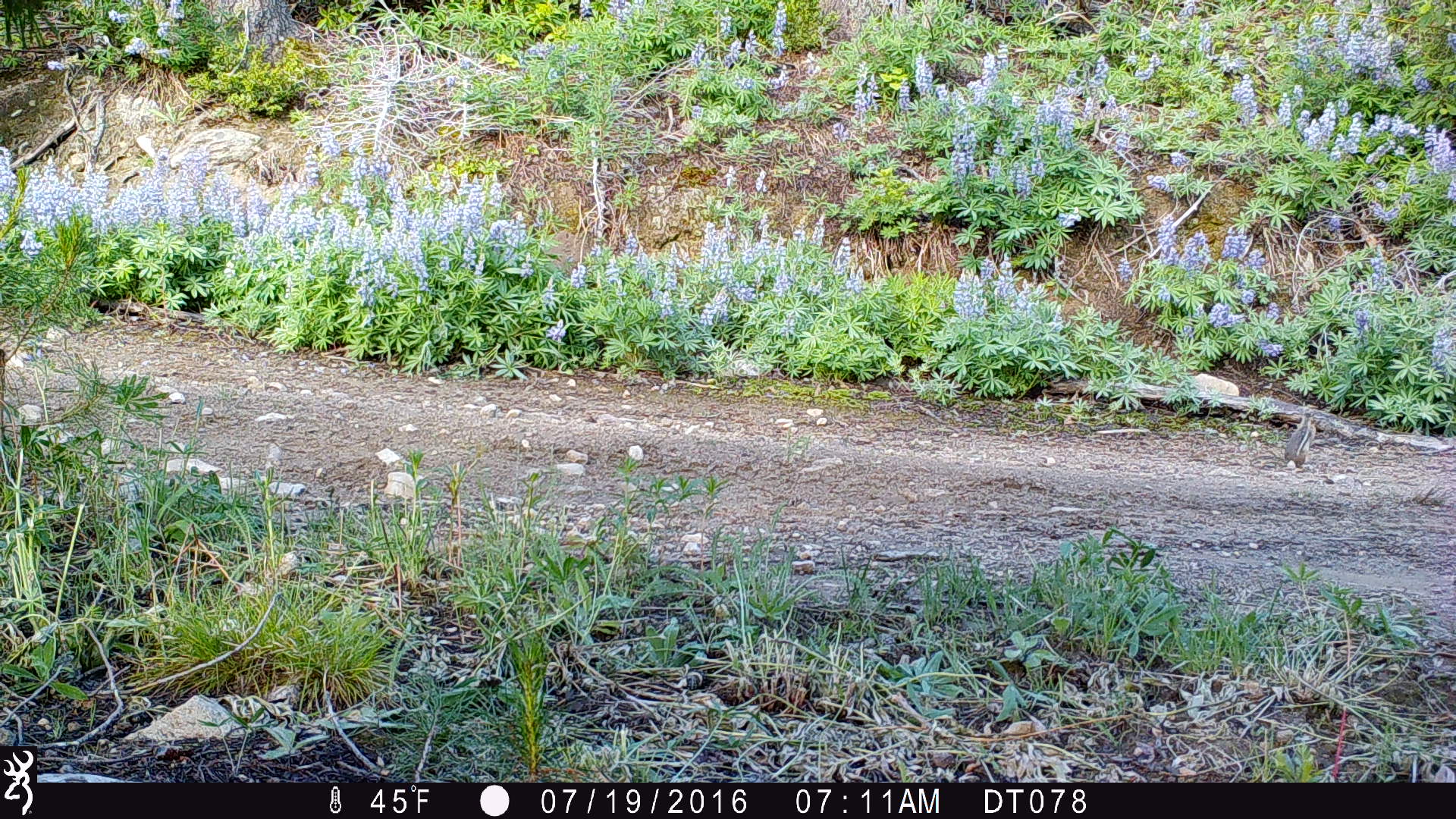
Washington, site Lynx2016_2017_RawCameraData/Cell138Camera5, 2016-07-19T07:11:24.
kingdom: Animalia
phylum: Chordata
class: Mammalia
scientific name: Mammalia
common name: small mammal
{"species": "small mammal (Mammalia)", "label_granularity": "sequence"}